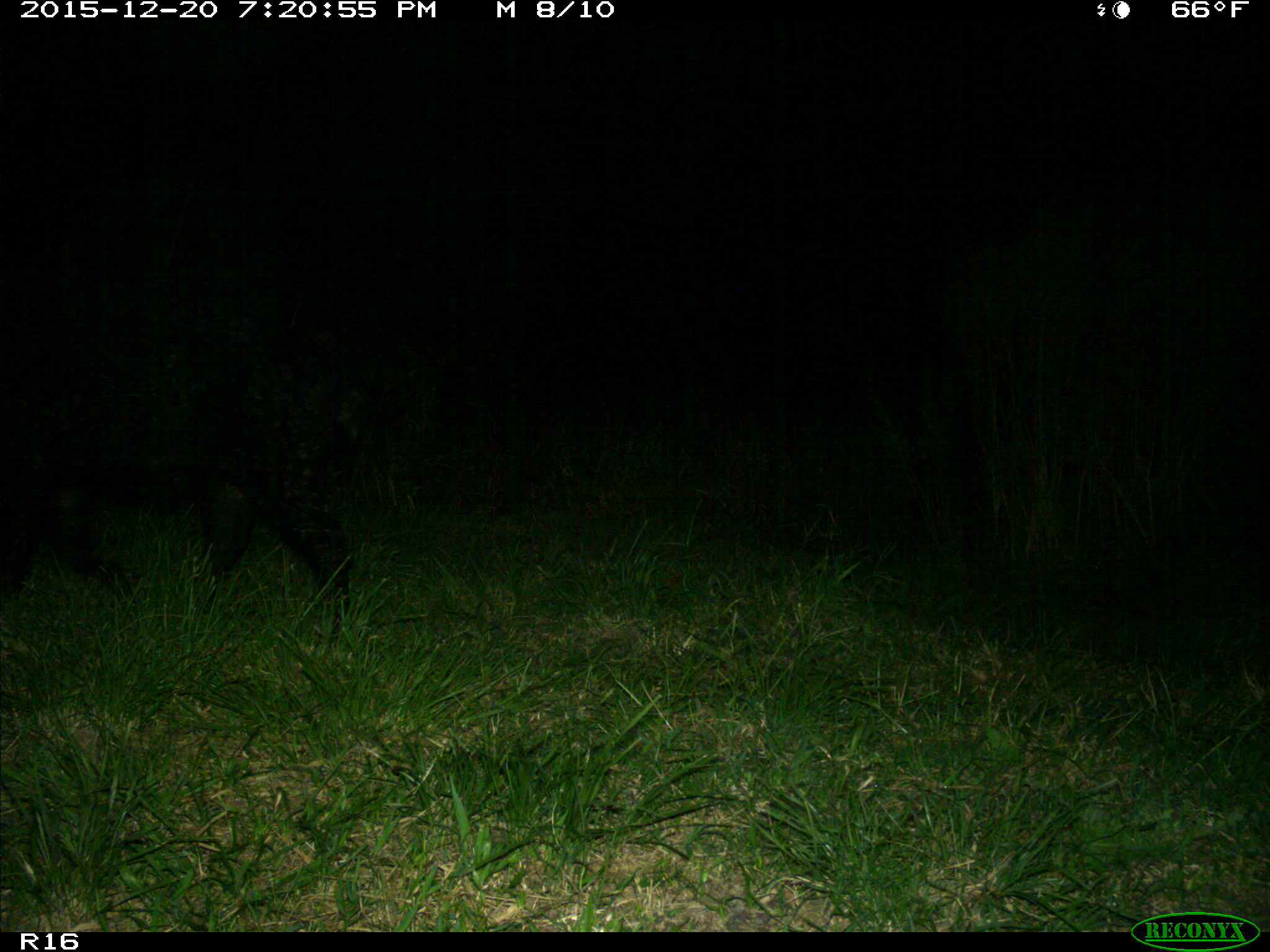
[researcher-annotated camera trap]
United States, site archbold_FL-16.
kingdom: Animalia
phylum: Chordata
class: Mammalia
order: Artiodactyla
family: Suidae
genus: Sus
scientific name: Sus scrofa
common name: wild boar